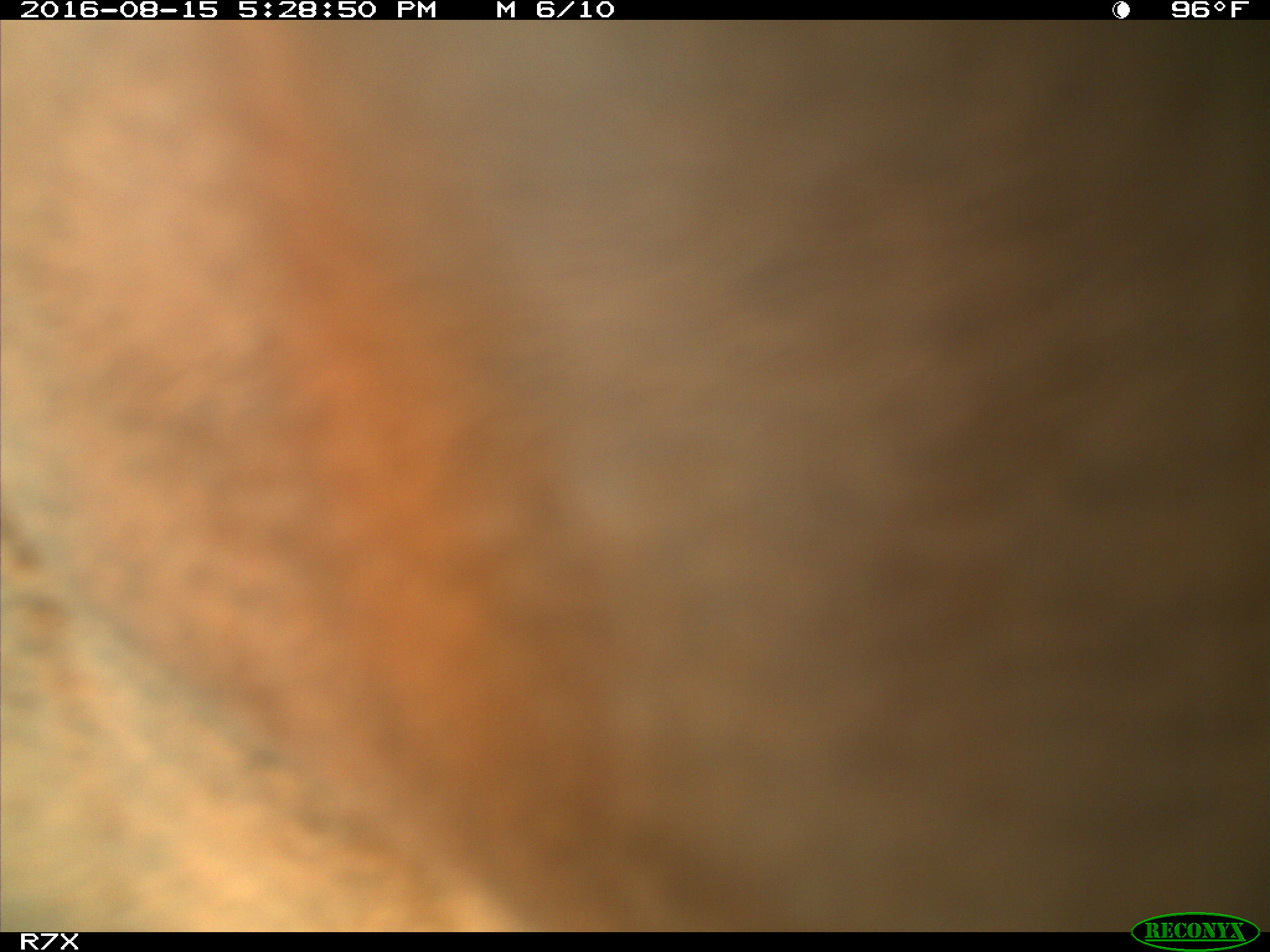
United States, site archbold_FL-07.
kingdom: Animalia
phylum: Chordata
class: Mammalia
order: Artiodactyla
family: Bovidae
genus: Bos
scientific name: Bos taurus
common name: domestic cow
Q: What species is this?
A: Bos taurus (domestic cow).